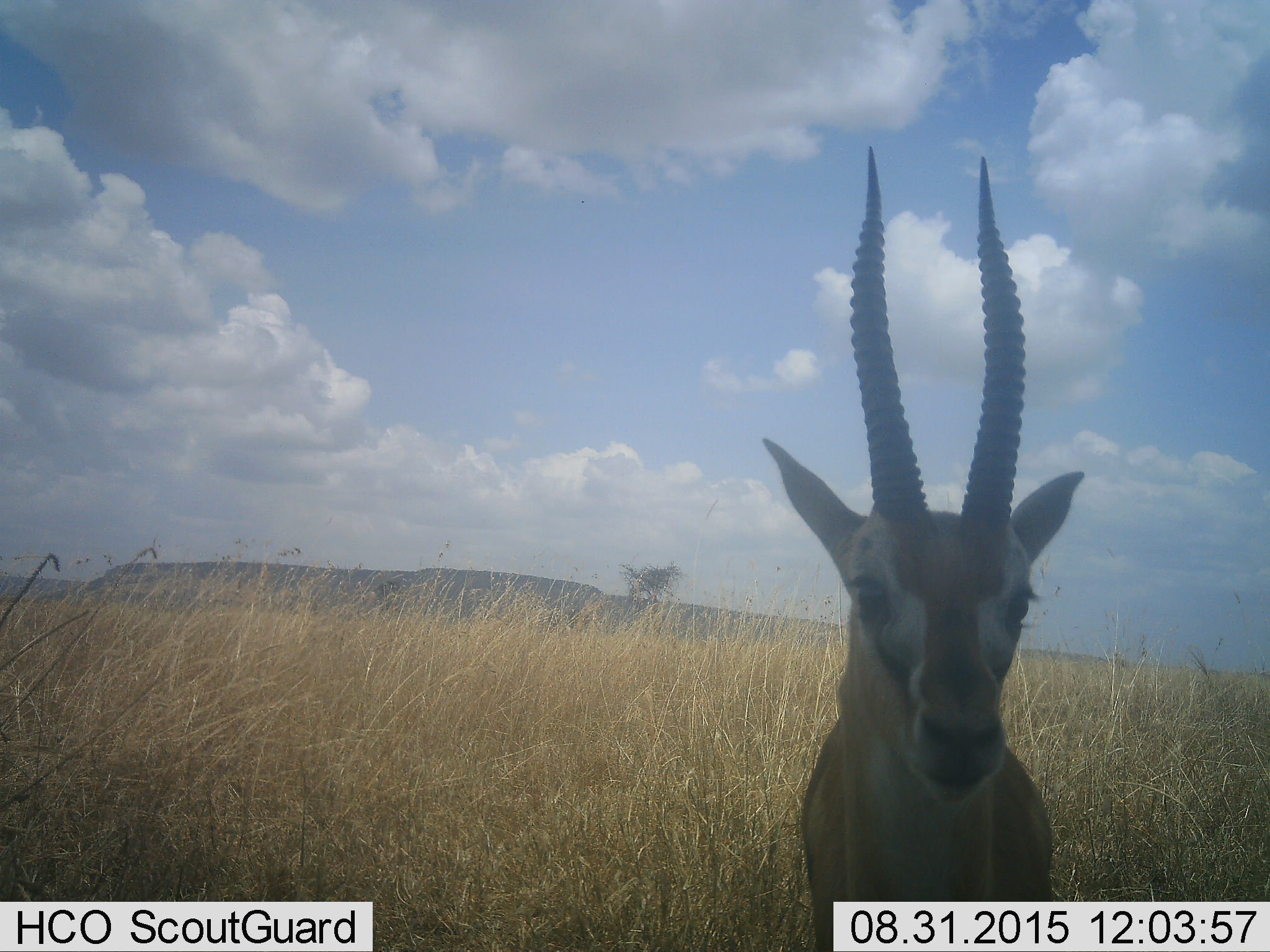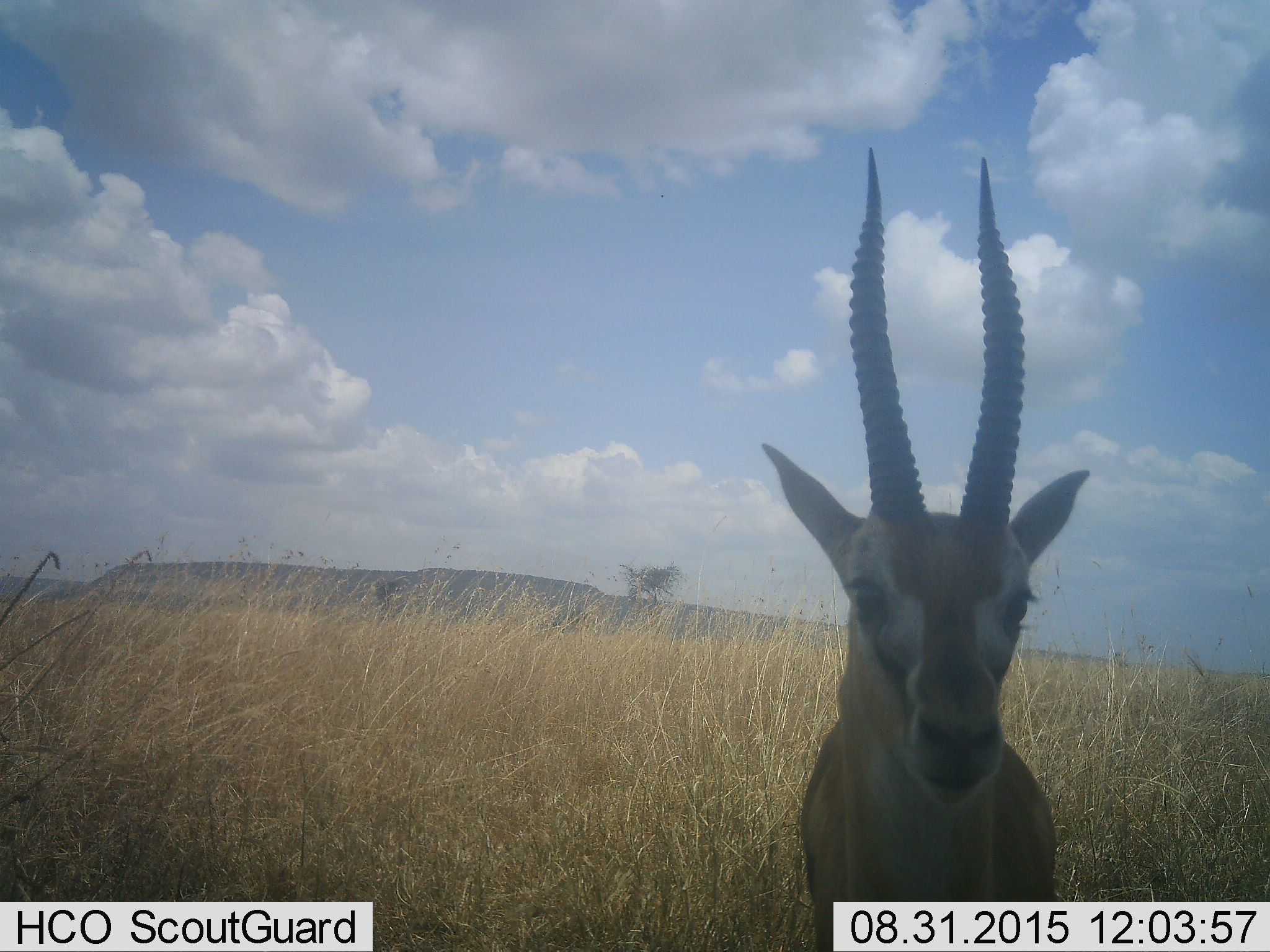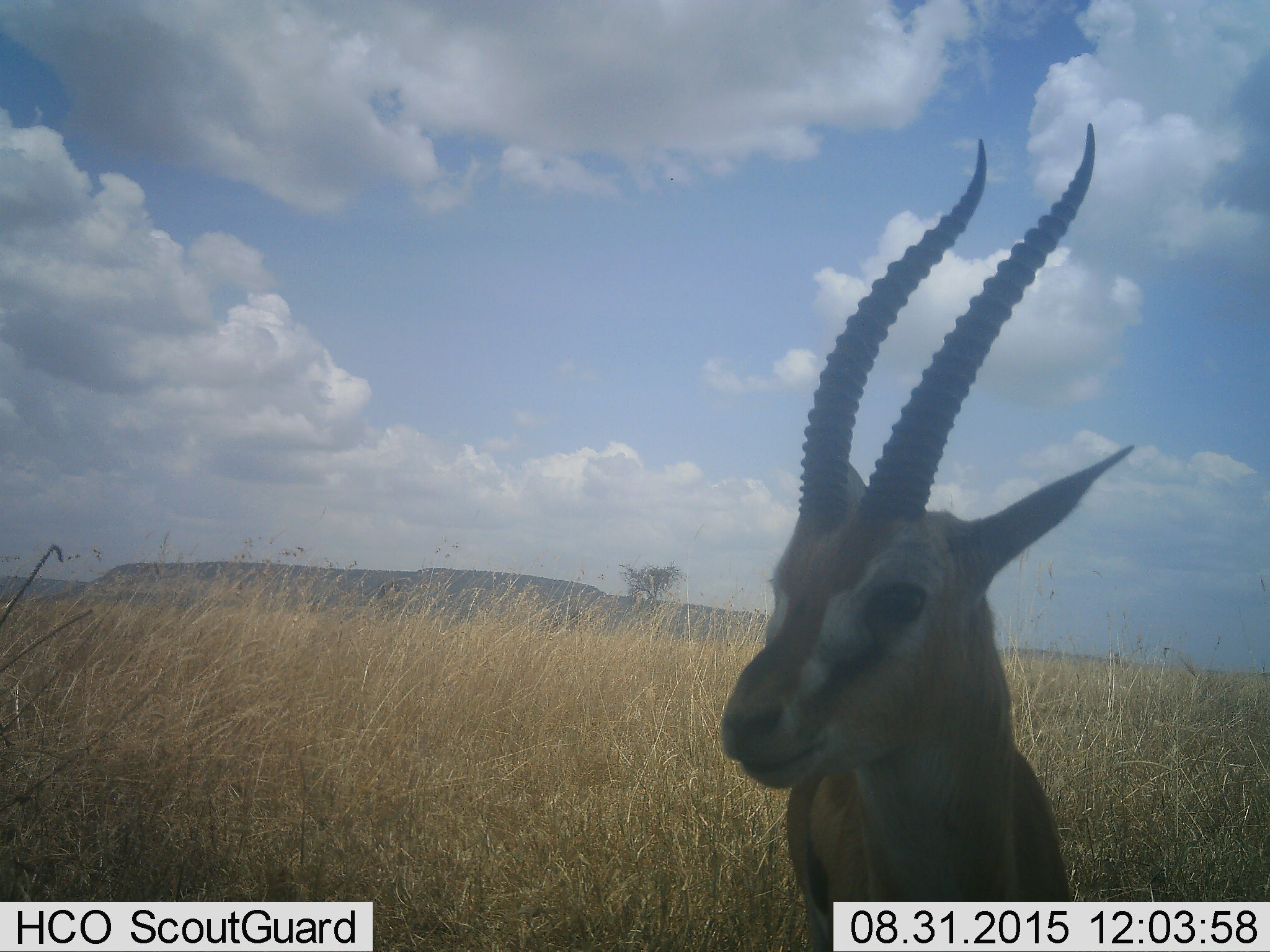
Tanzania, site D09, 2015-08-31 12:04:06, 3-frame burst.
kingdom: Animalia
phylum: Chordata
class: Mammalia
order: Artiodactyla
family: Bovidae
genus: Eudorcas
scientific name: Eudorcas thomsonii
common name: thomson's gazelle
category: gazellethomsons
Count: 1.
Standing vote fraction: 100%.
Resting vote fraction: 8%.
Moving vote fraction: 0%.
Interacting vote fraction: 0%.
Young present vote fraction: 0%.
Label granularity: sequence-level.